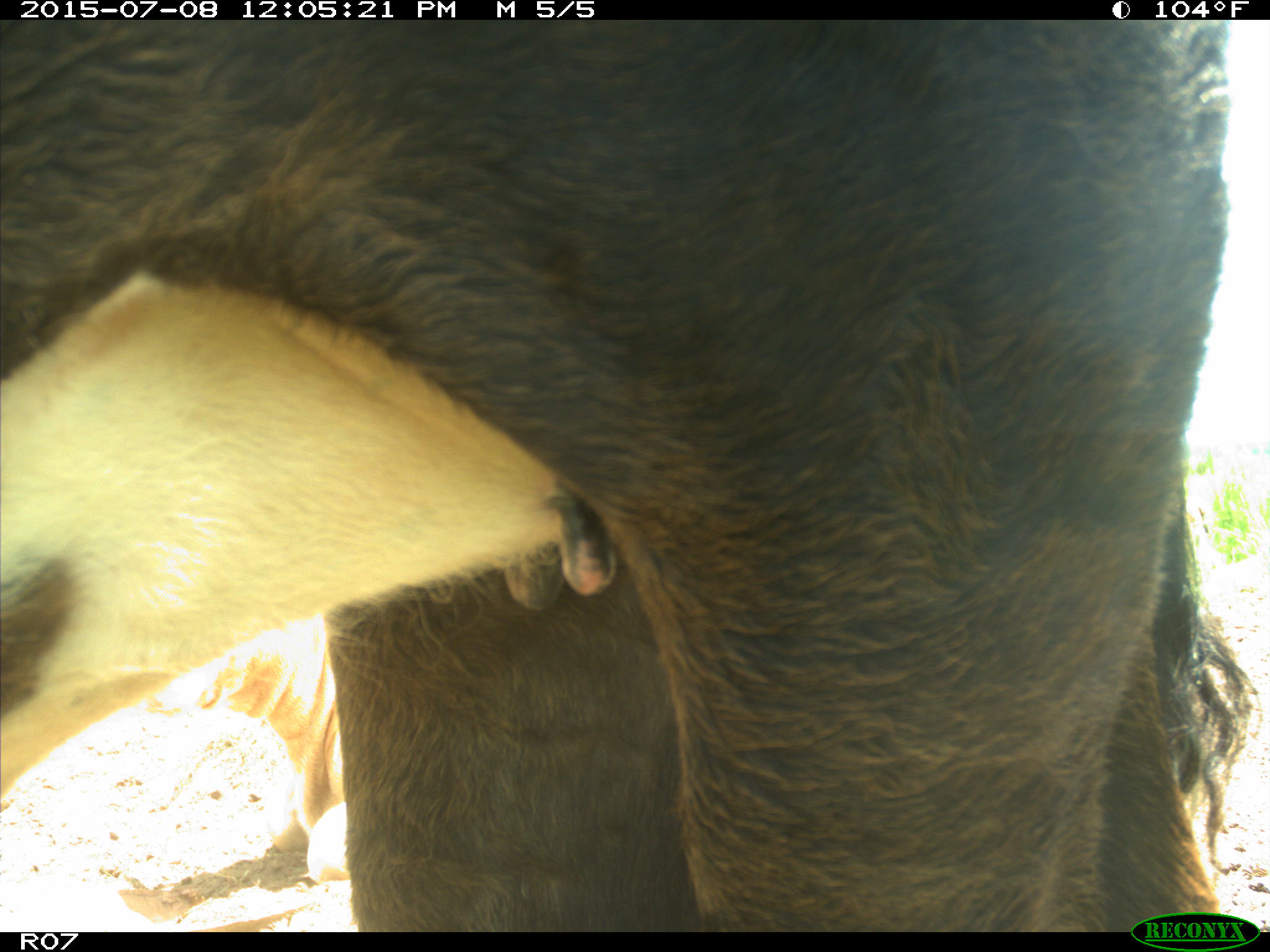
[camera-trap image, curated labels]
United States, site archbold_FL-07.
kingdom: Animalia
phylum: Chordata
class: Mammalia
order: Artiodactyla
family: Bovidae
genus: Bos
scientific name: Bos taurus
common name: domestic cow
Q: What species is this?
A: Bos taurus (domestic cow).